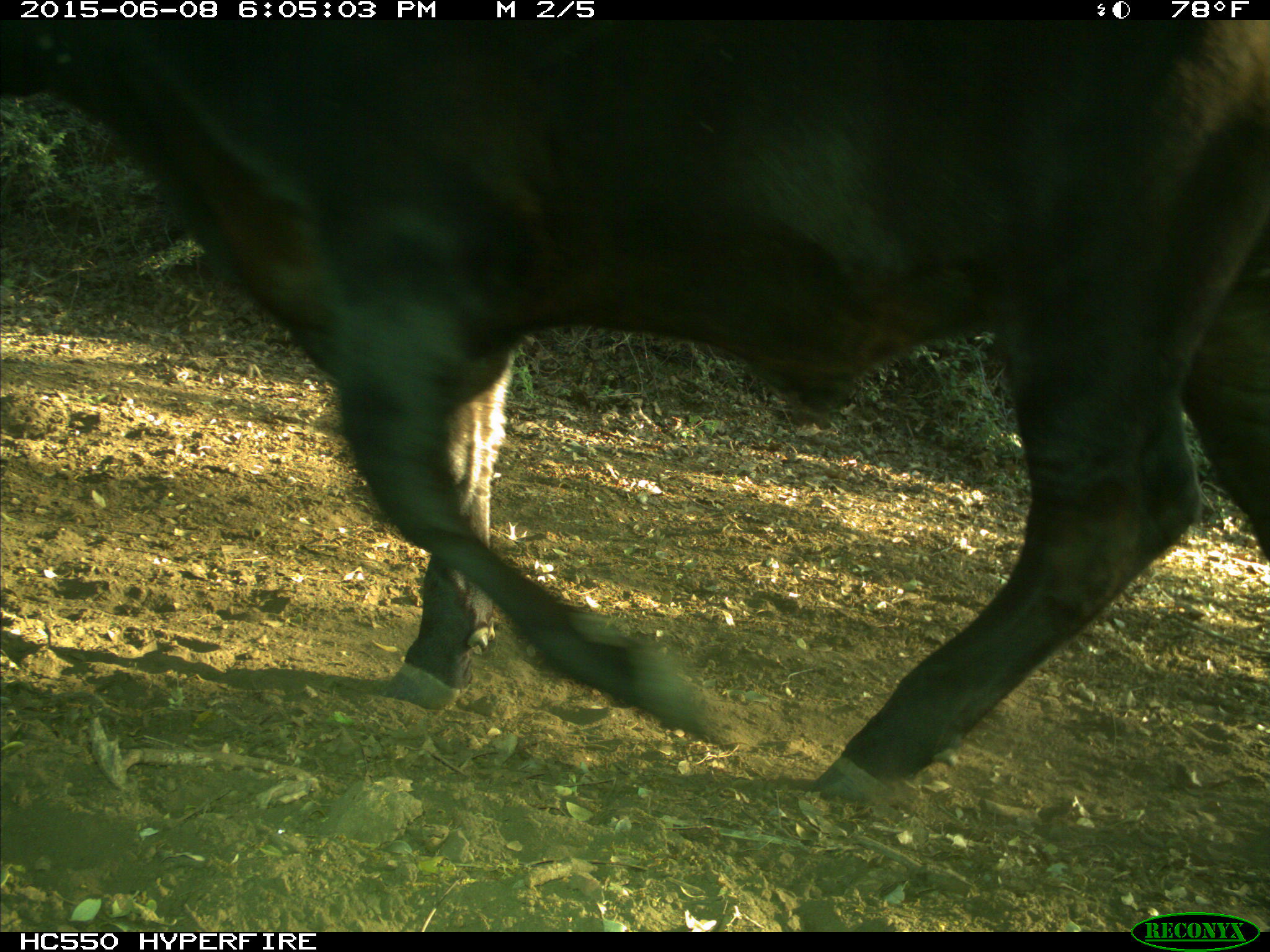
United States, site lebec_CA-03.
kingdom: Animalia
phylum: Chordata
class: Mammalia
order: Artiodactyla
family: Bovidae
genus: Bos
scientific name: Bos taurus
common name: domestic cow